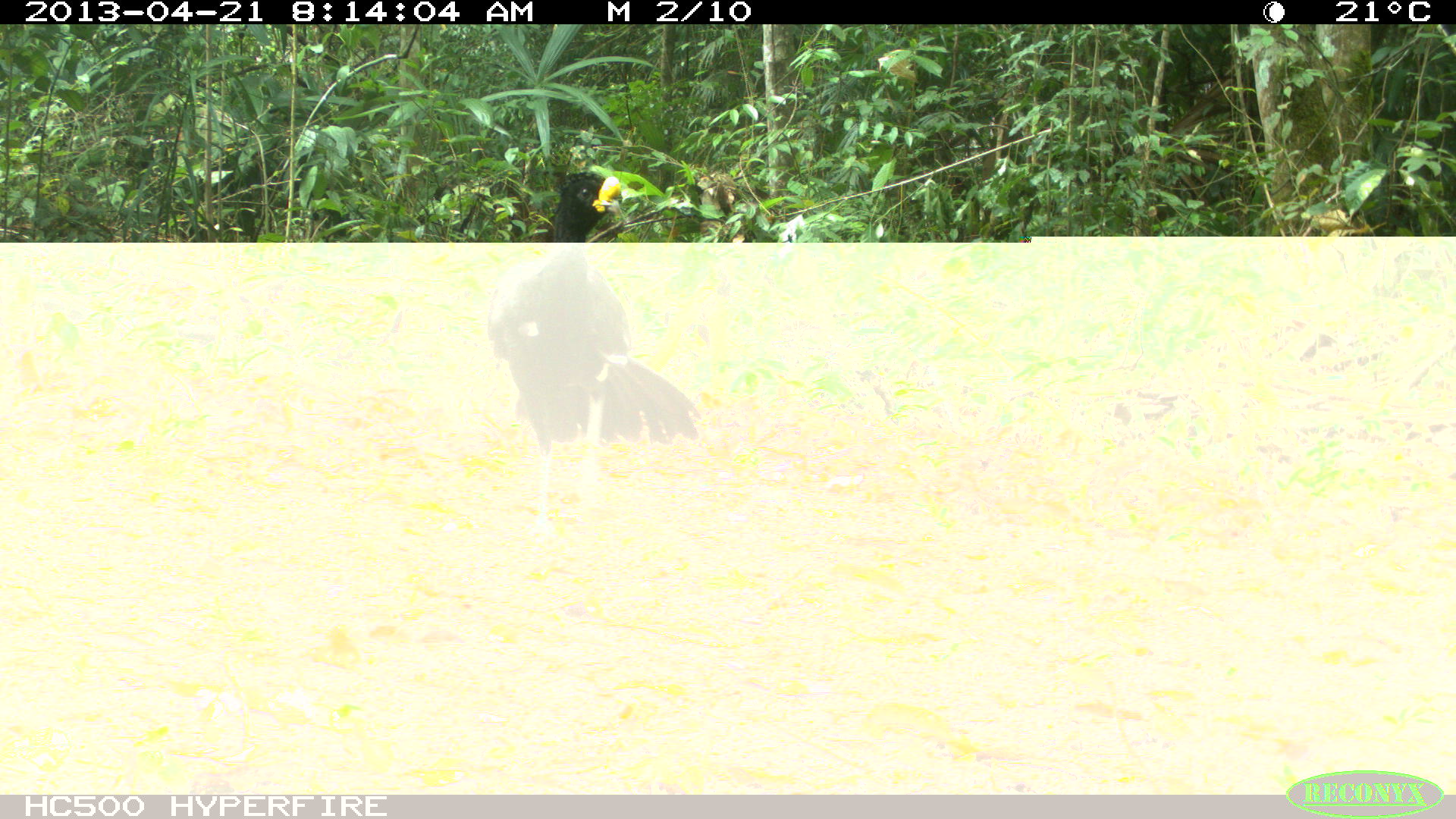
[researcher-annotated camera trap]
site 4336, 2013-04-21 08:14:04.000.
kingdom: Animalia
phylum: Chordata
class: Aves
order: Galliformes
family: Cracidae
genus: Crax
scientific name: Crax rubra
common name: great curassow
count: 1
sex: male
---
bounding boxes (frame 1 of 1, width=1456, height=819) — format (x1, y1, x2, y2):
crax rubra: (485, 168, 702, 537)